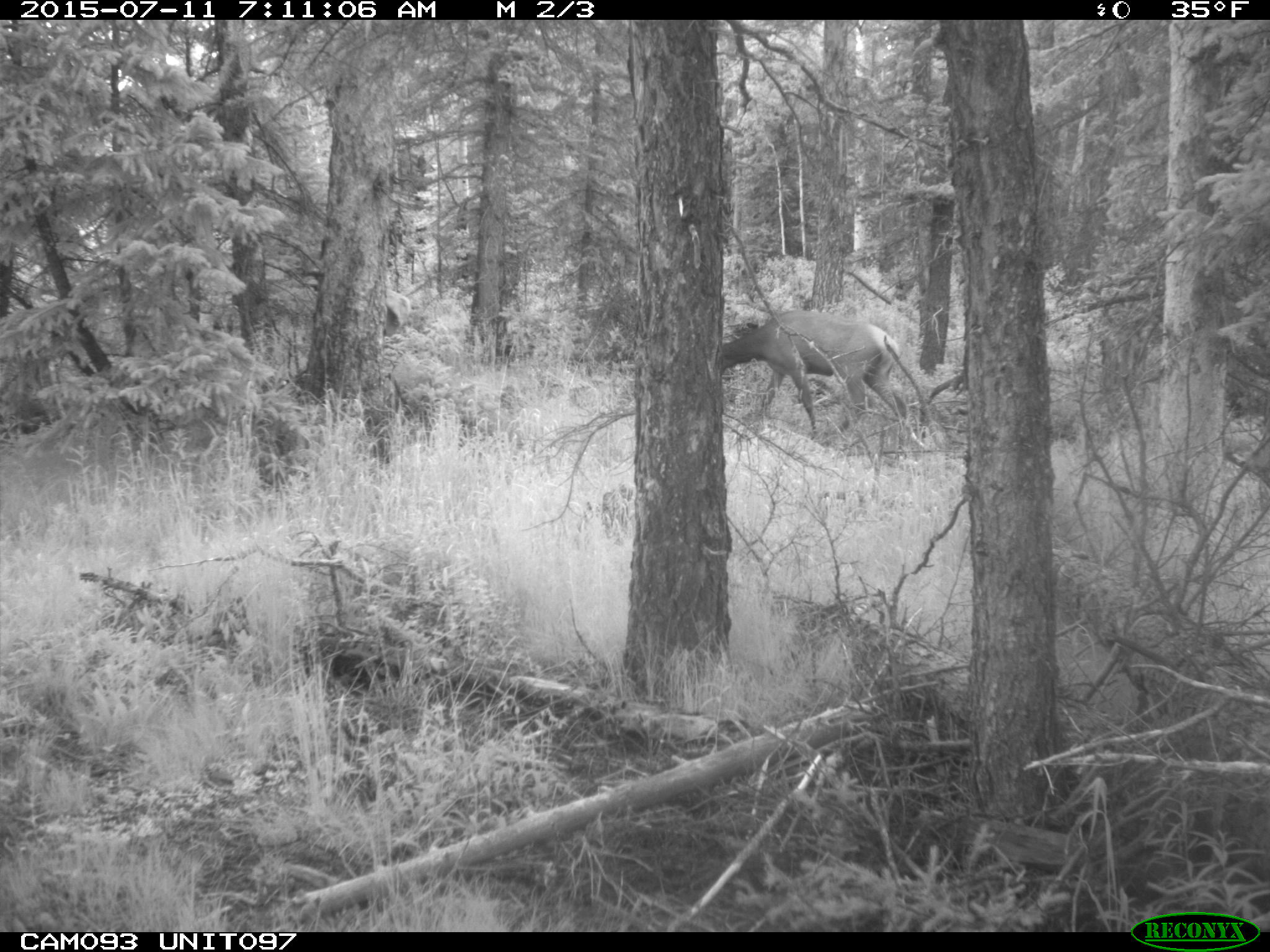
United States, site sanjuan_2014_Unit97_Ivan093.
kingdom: Animalia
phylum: Chordata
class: Mammalia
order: Artiodactyla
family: Cervidae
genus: Cervus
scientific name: Cervus elaphus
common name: red deer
Cervus elaphus (red deer).